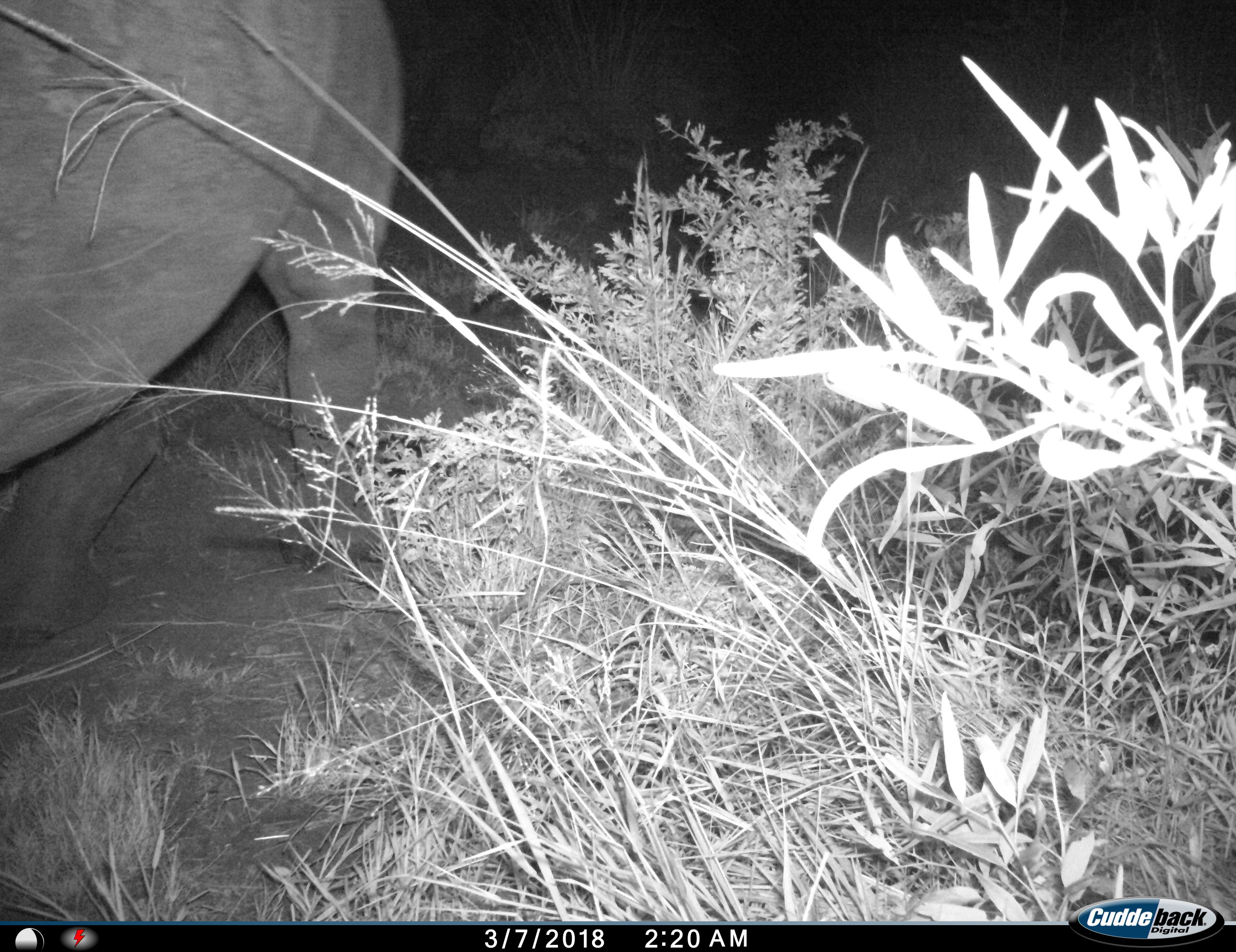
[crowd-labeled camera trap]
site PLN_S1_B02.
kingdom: Animalia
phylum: Chordata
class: Mammalia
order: Perissodactyla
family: Rhinocerotidae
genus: Diceros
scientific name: Diceros bicornis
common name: black rhinoceros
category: rhinocerosblack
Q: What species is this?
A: Rhinocerosblack (black rhinoceros) (Diceros bicornis).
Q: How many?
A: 1.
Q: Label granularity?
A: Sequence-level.